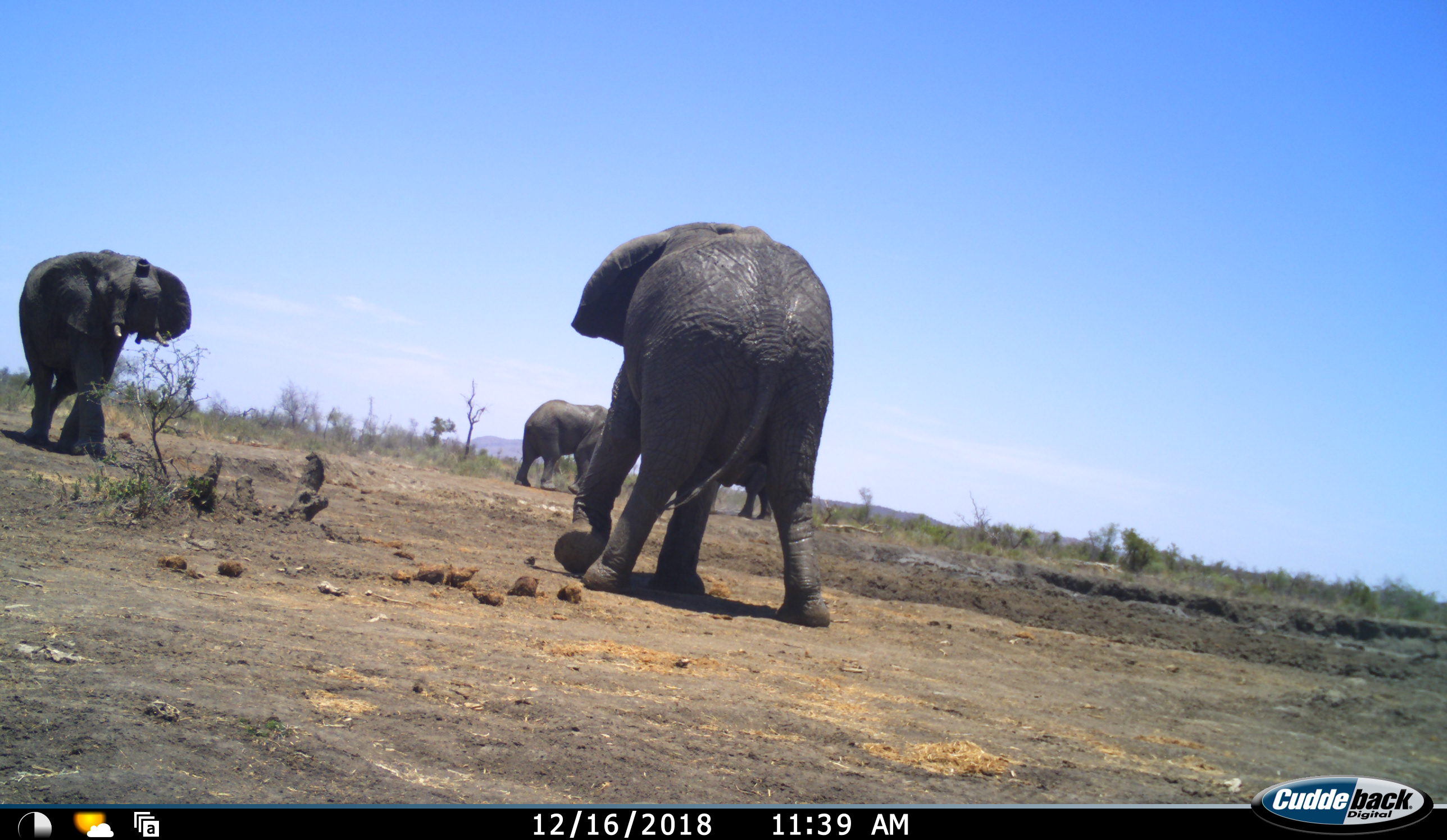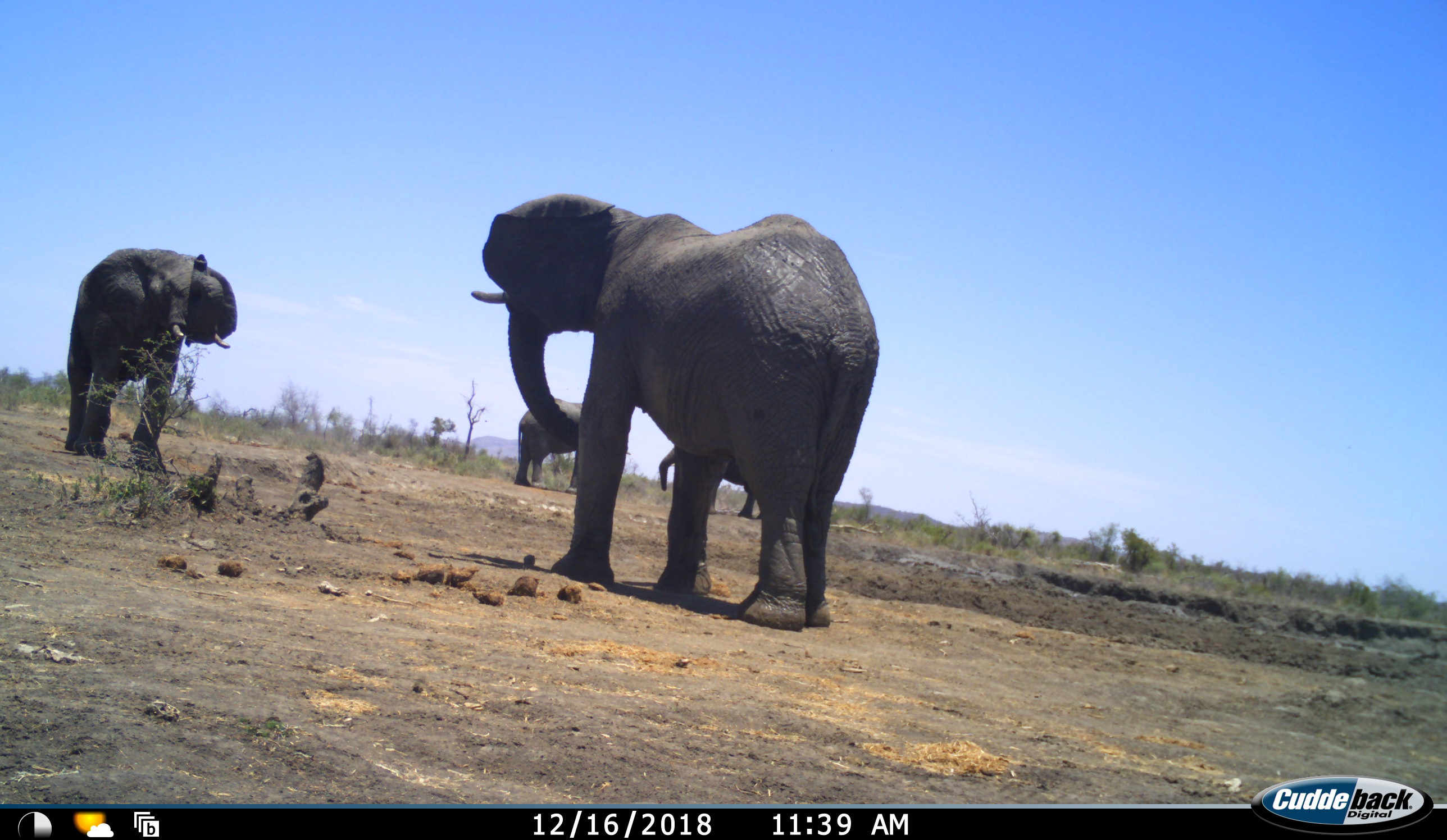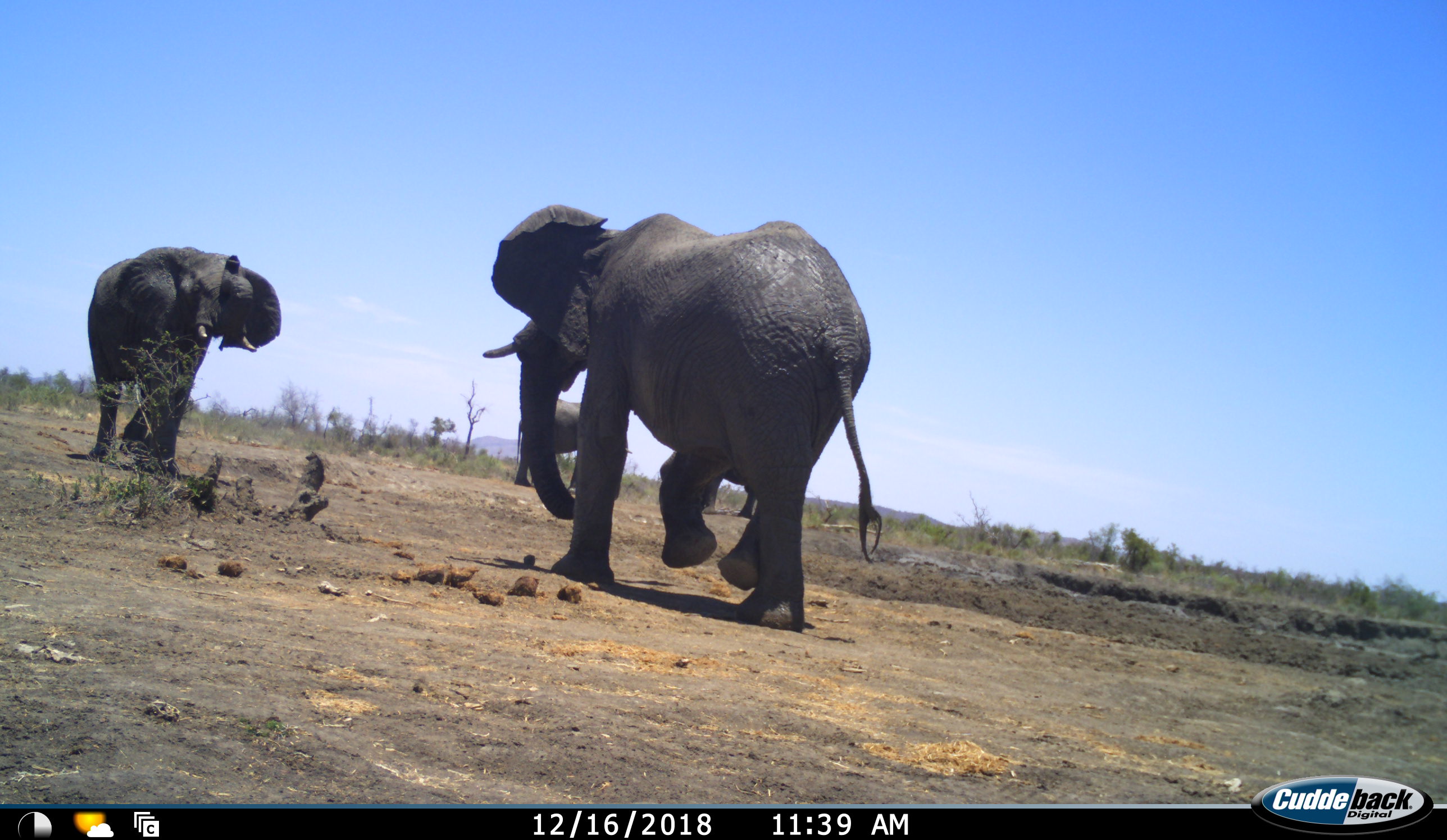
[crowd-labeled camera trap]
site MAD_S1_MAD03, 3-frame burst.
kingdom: Animalia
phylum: Chordata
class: Mammalia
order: Proboscidea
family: Elephantidae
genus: Loxodonta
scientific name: Loxodonta africana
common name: african bush elephant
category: elephant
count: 4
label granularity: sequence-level